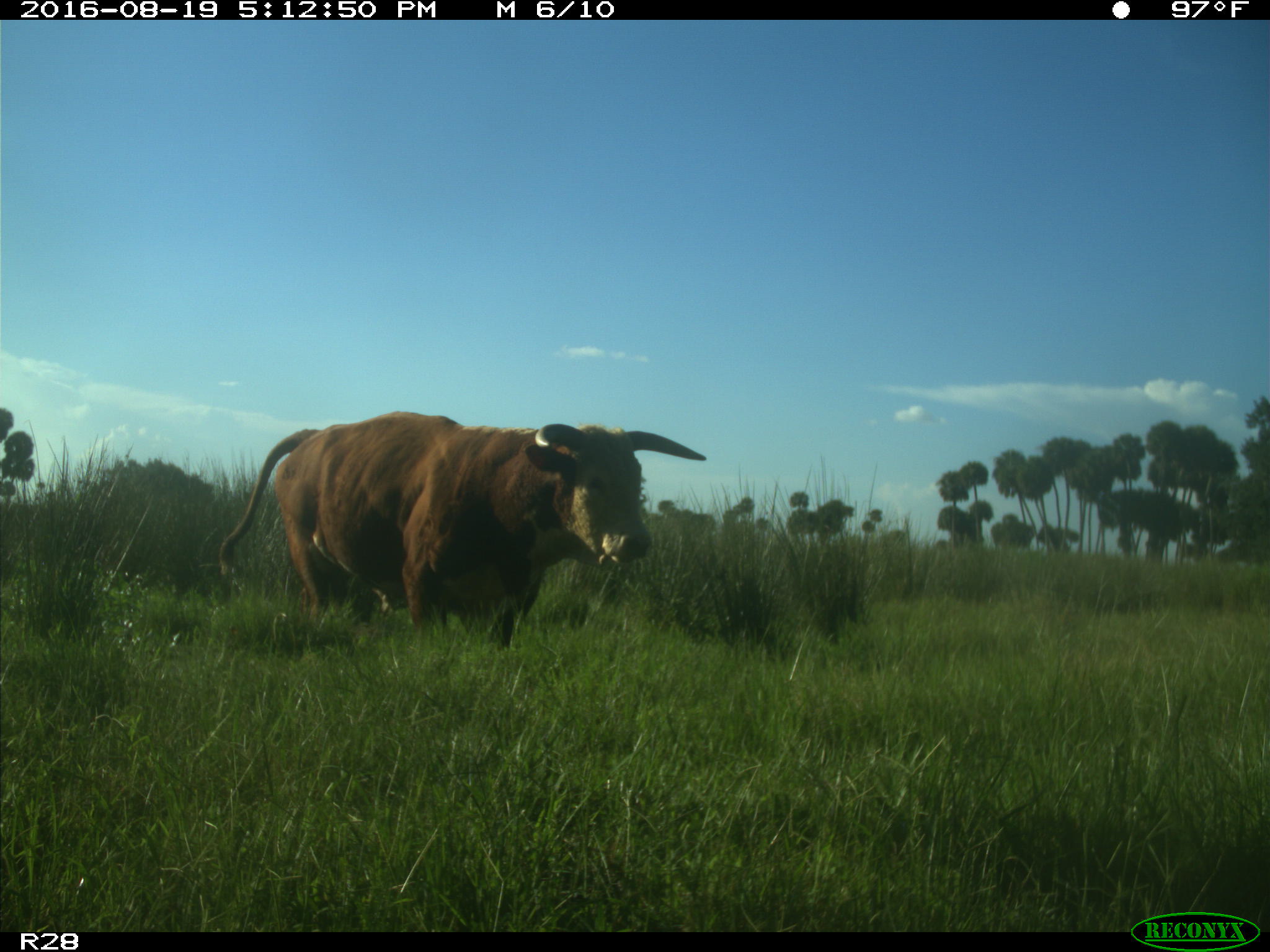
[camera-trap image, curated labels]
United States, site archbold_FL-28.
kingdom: Animalia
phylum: Chordata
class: Mammalia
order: Artiodactyla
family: Bovidae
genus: Bos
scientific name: Bos taurus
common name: domestic cow